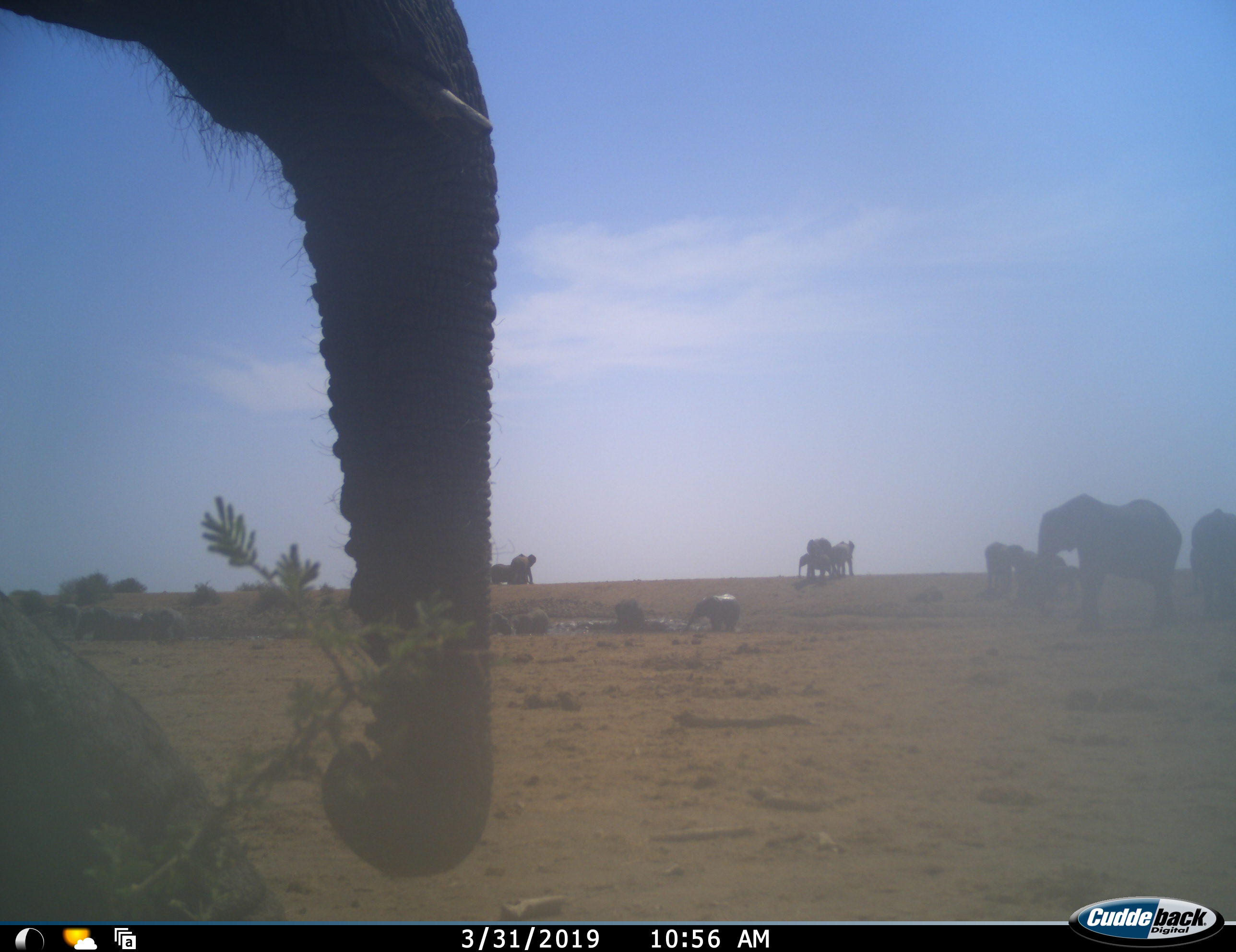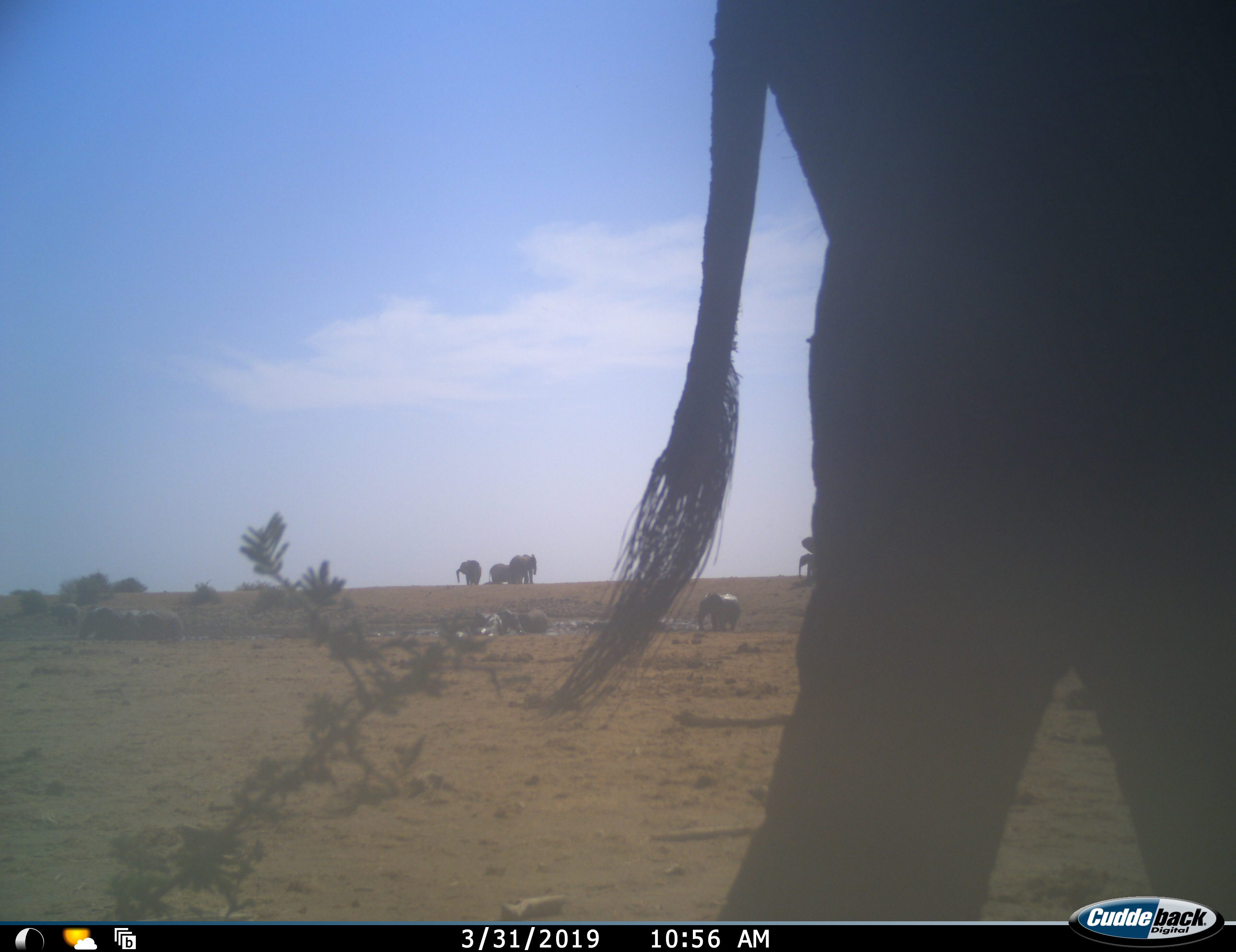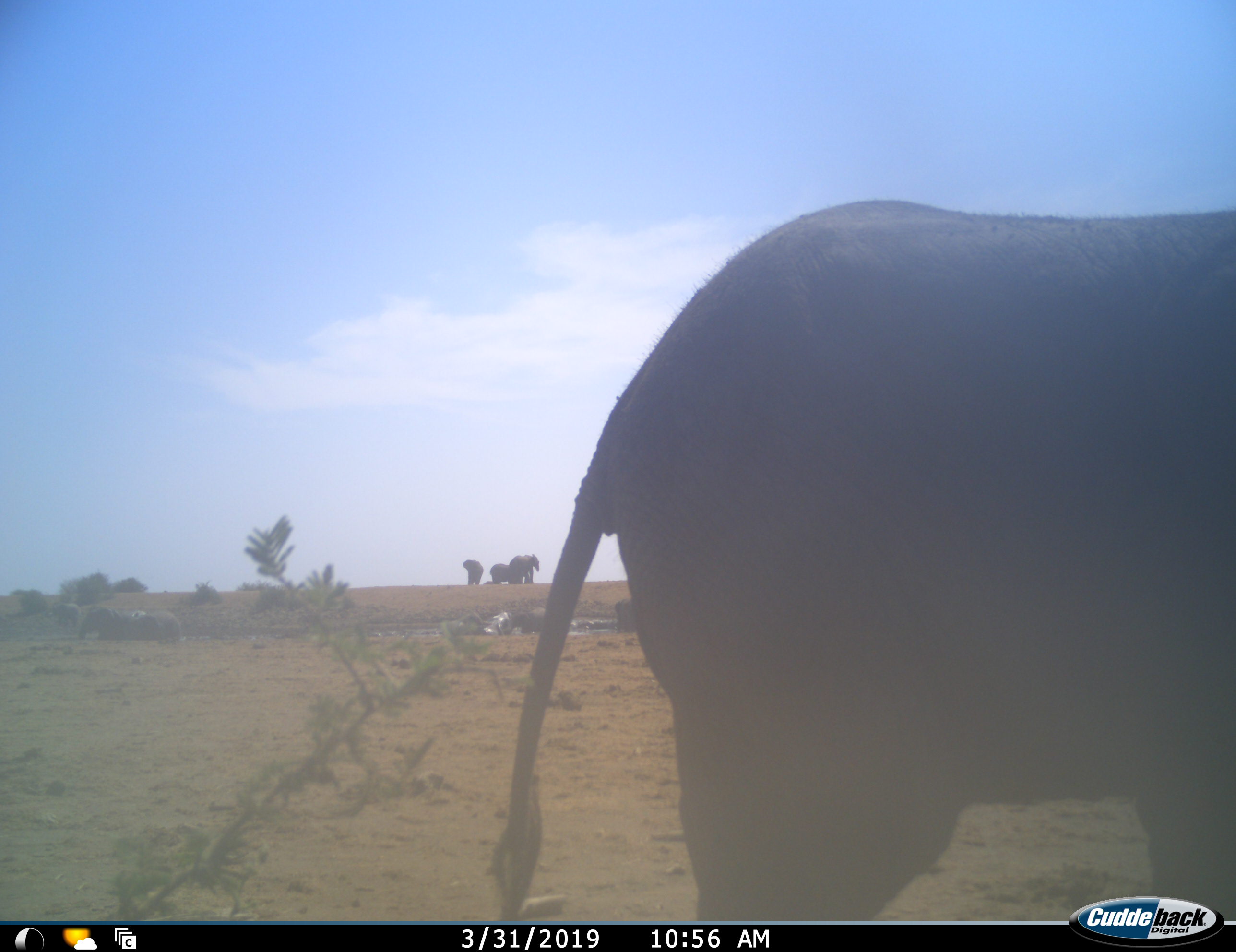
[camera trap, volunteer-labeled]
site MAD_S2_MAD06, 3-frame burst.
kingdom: Animalia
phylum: Chordata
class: Mammalia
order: Proboscidea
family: Elephantidae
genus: Loxodonta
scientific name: Loxodonta africana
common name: african bush elephant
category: elephant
Elephant (african bush elephant) (Loxodonta africana), count 11-50. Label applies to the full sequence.